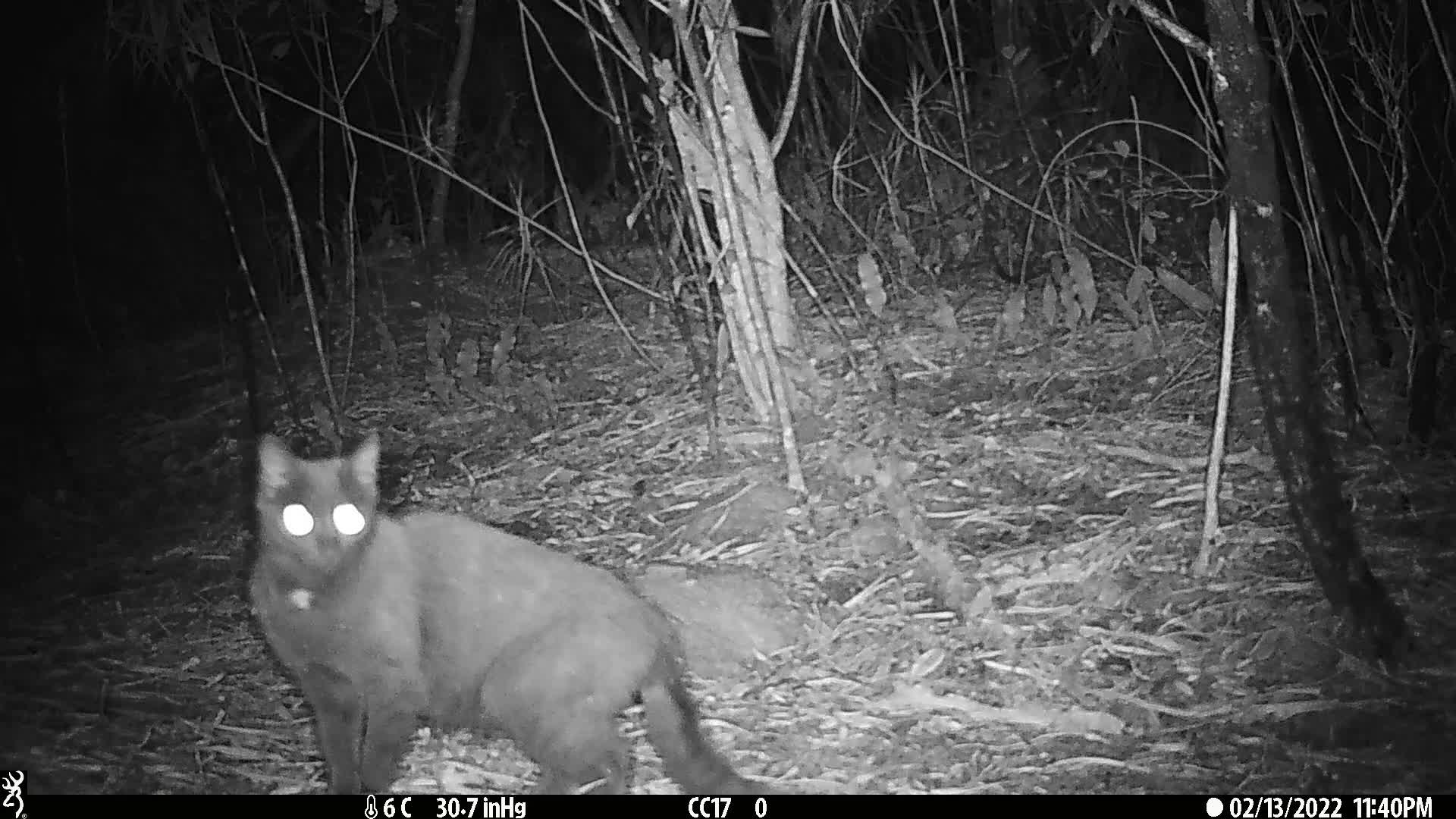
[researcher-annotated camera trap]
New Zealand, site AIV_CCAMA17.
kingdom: Animalia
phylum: Chordata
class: Mammalia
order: Carnivora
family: Felidae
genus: Felis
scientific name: Felis catus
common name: domestic cat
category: cat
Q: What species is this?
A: Cat (domestic cat) (Felis catus).